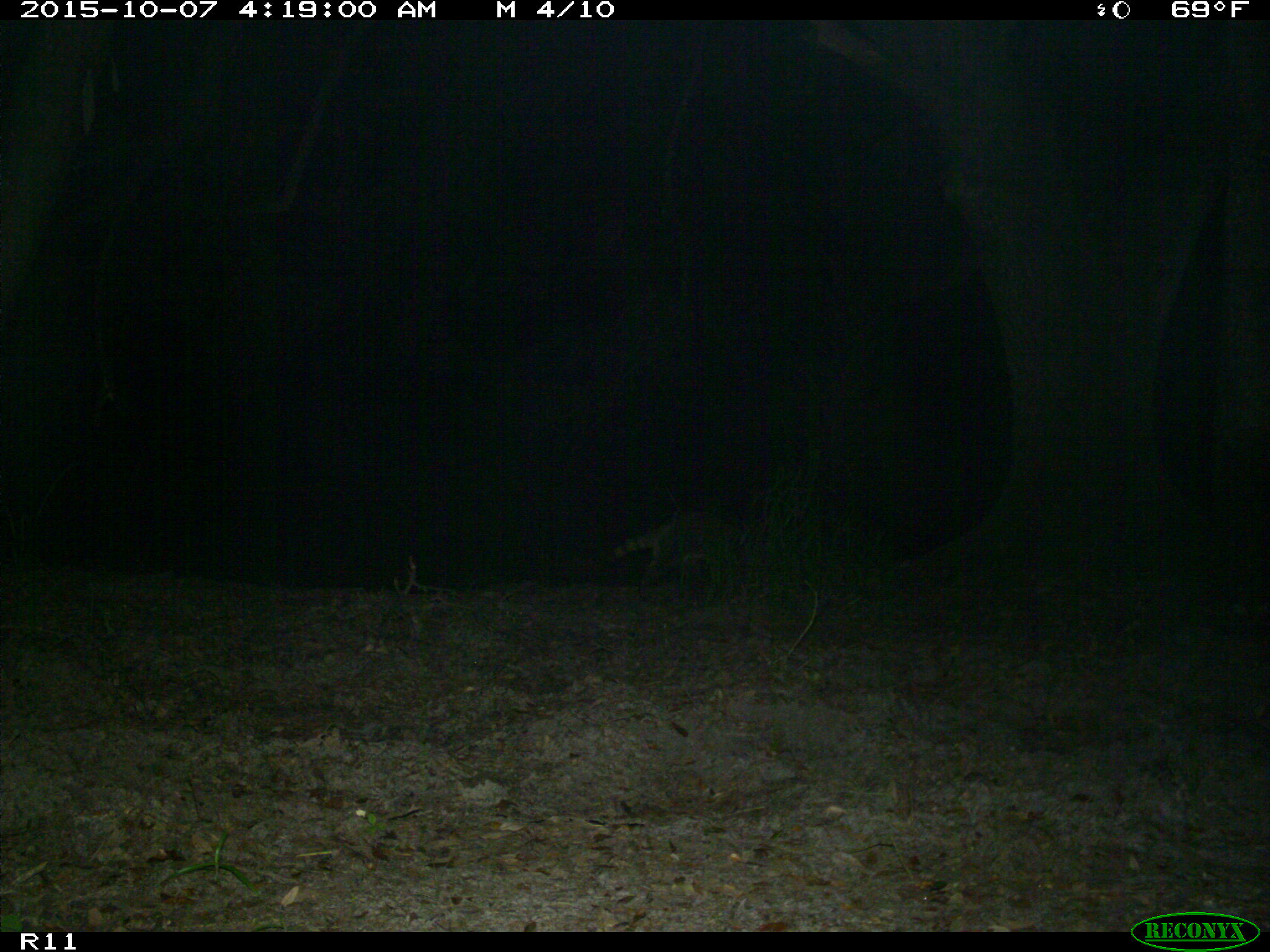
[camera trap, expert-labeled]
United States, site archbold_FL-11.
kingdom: Animalia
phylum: Chordata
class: Mammalia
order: Carnivora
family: Procyonidae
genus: Procyon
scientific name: Procyon lotor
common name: common raccoon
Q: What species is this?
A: Procyon lotor (common raccoon).